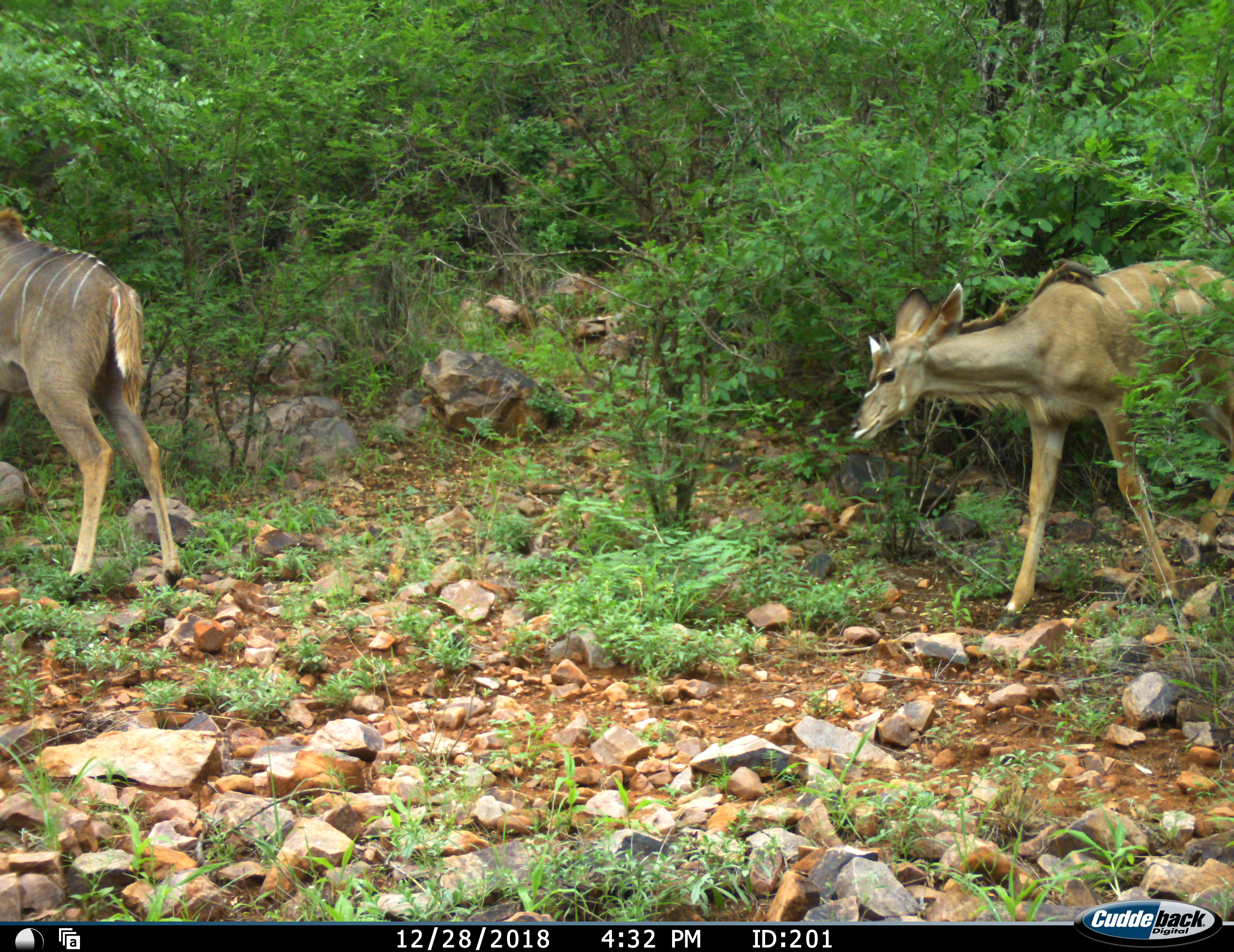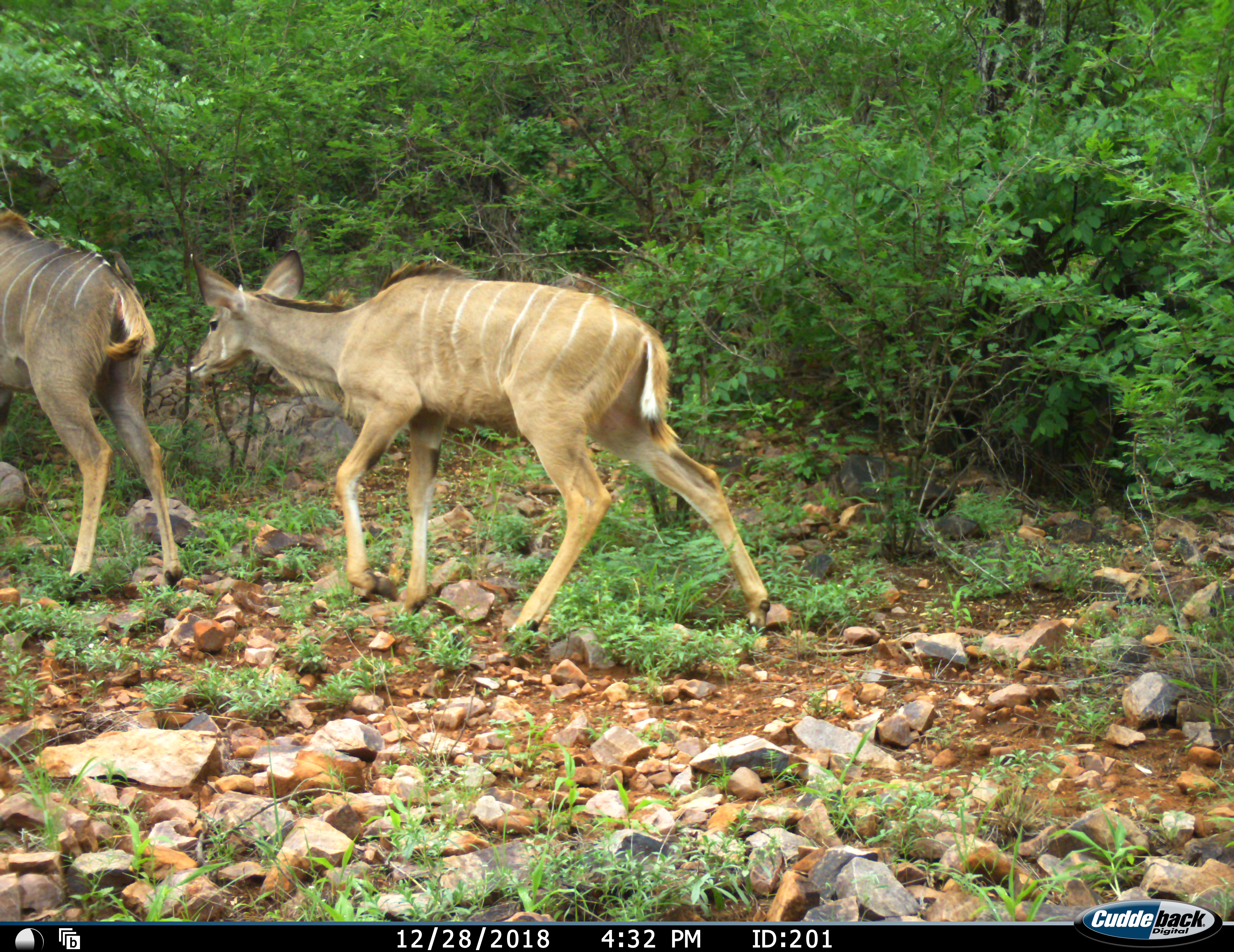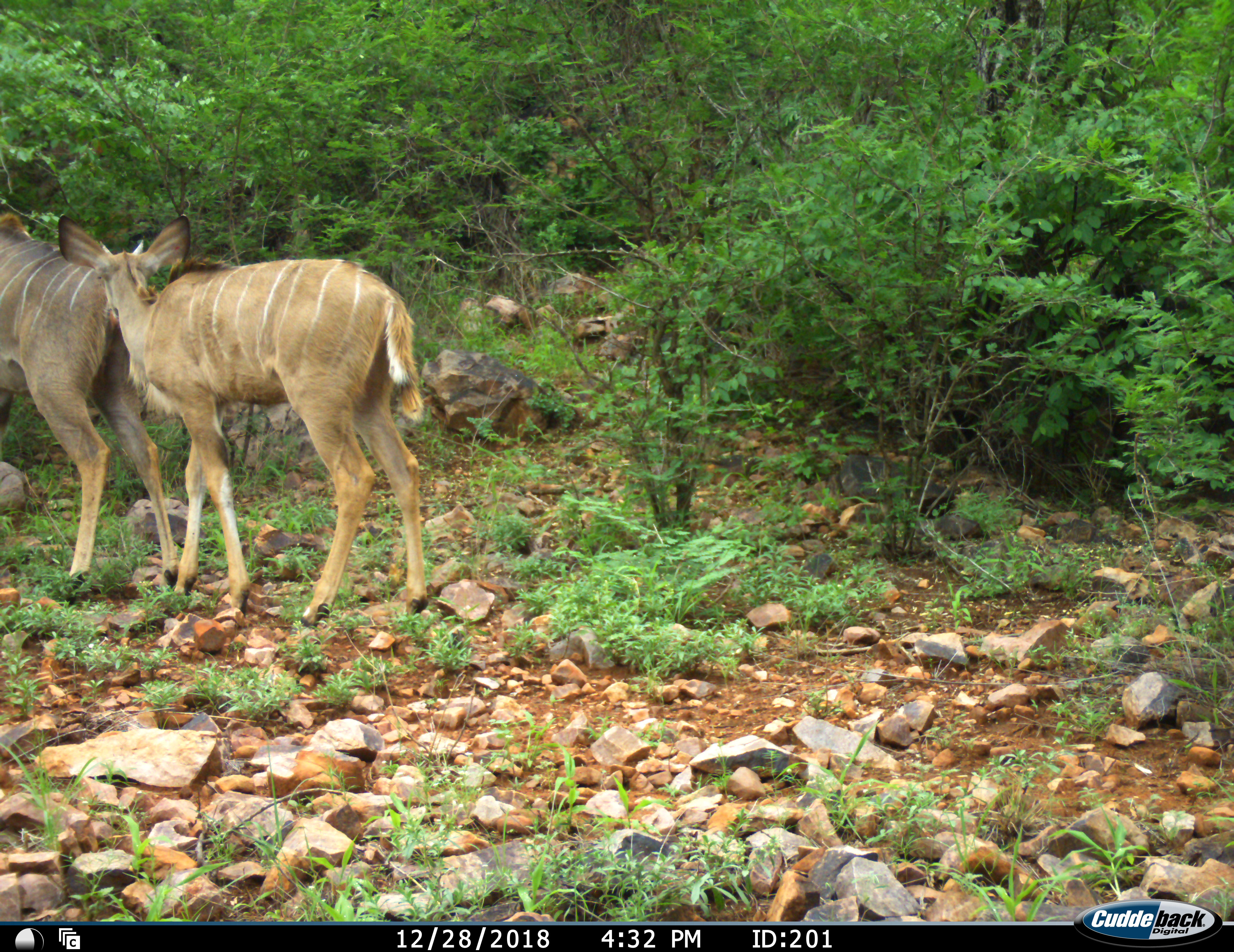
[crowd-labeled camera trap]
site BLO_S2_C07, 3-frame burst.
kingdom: Animalia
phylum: Chordata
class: Mammalia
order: Artiodactyla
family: Bovidae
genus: Tragelaphus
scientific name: Tragelaphus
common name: kudu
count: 2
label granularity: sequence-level